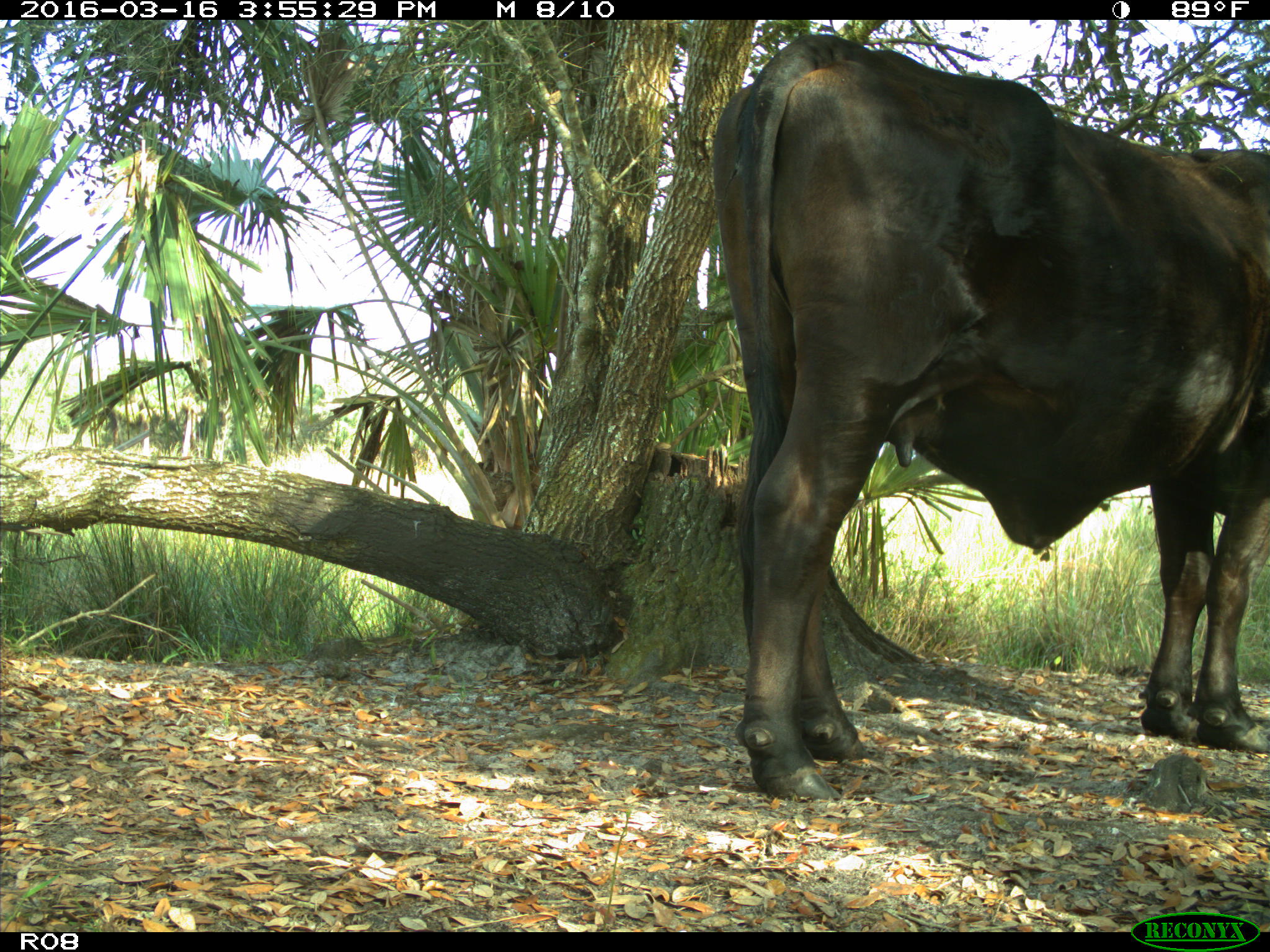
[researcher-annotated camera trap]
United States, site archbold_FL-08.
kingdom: Animalia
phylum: Chordata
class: Mammalia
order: Artiodactyla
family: Bovidae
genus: Bos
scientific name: Bos taurus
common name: domestic cow